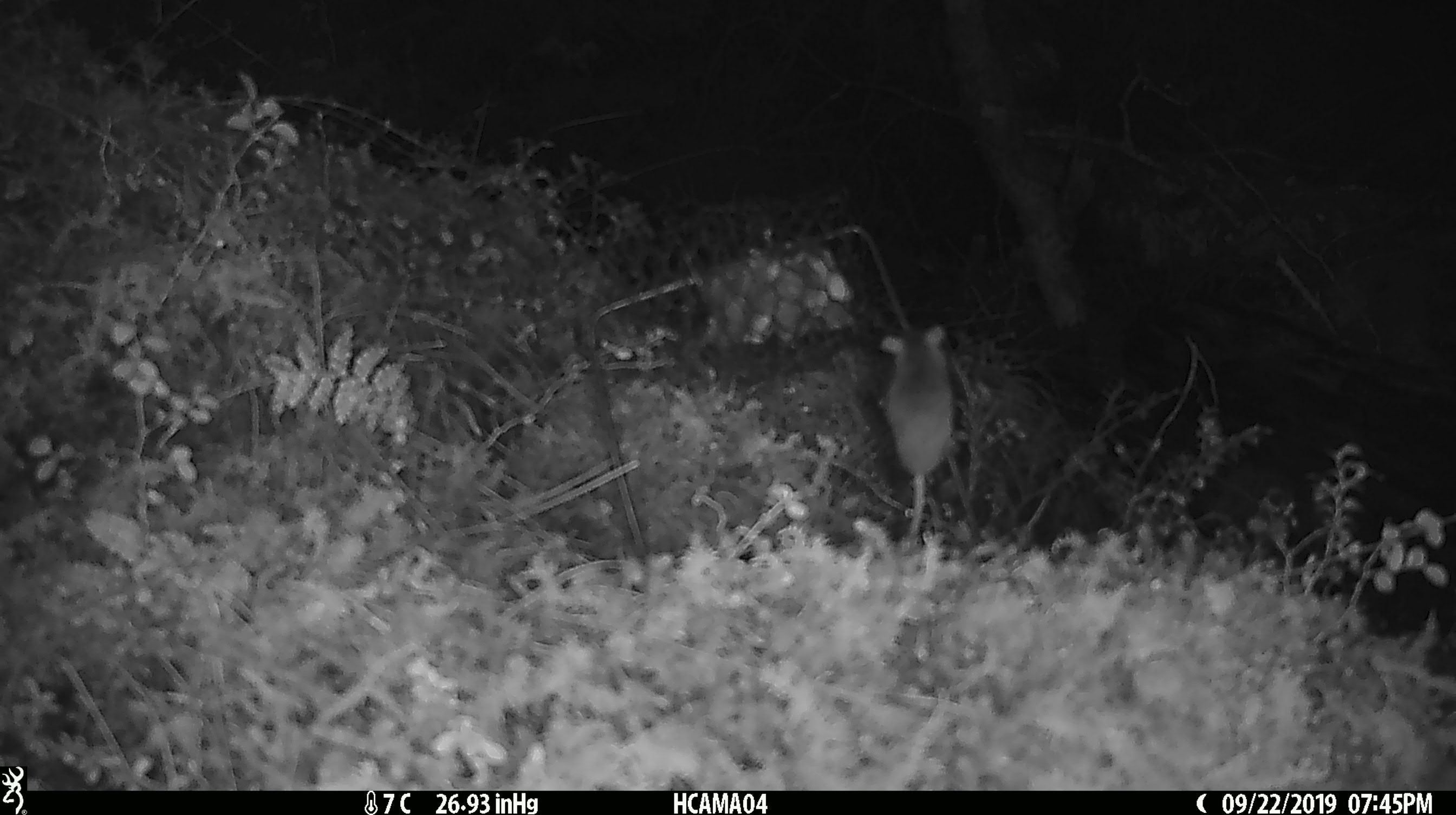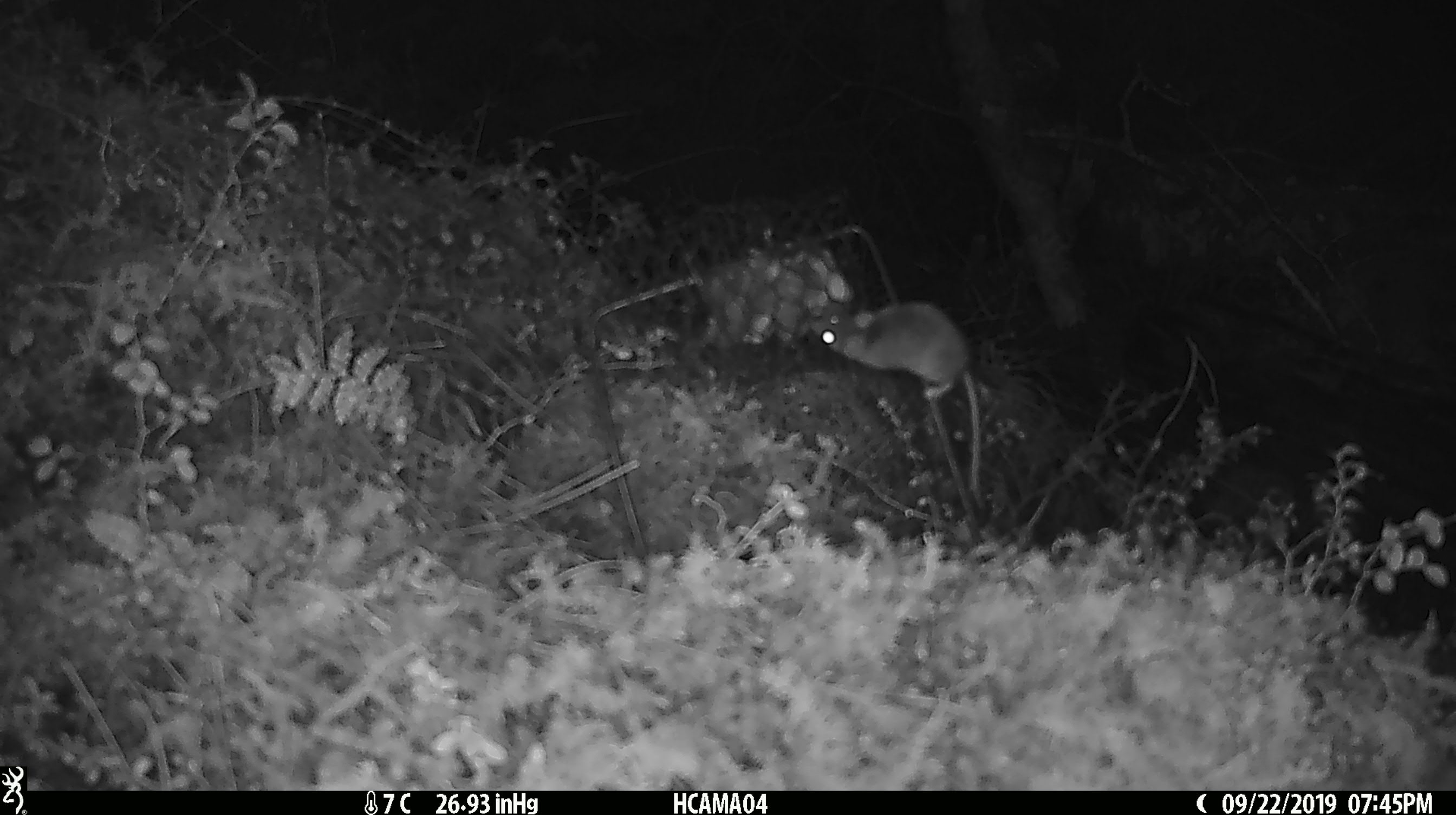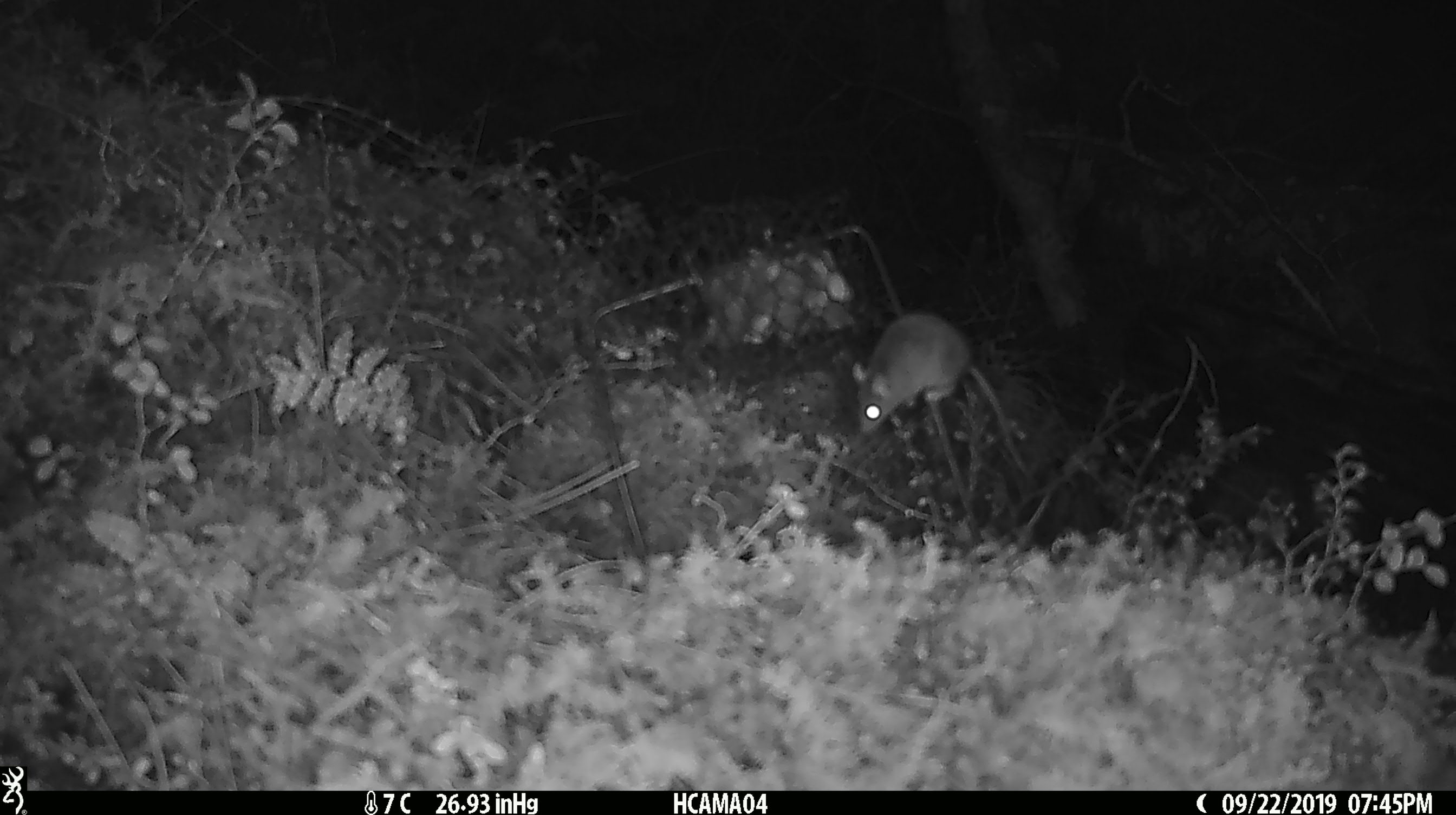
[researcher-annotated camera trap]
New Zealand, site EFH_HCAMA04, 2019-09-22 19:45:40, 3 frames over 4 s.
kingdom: Animalia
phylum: Chordata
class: Mammalia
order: Rodentia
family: Muridae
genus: Mus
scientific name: Mus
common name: mouse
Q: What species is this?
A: Mouse (Mus).